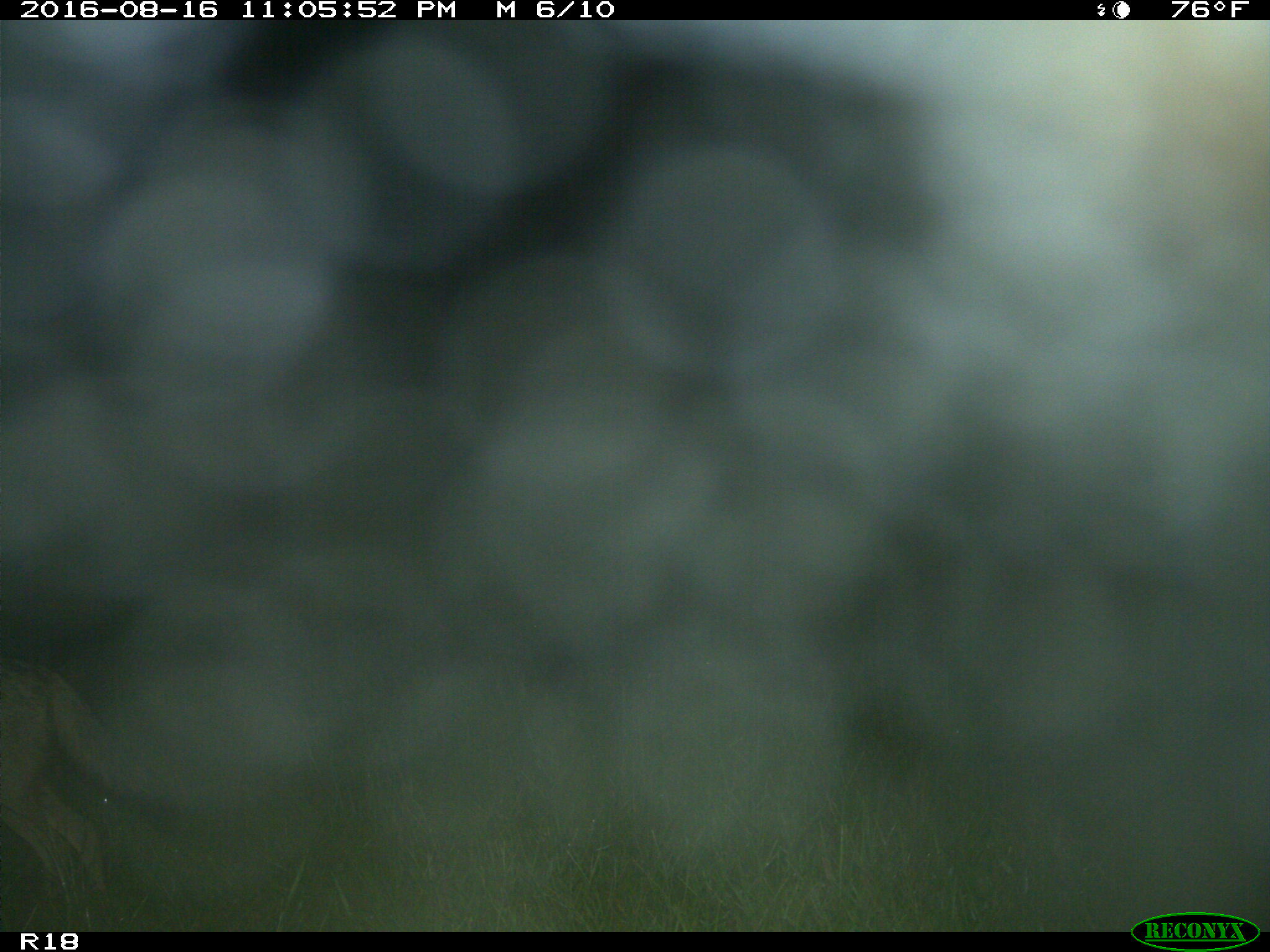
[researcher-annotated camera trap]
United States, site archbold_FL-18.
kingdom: Animalia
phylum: Chordata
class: Mammalia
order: Carnivora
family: Canidae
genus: Canis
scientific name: Canis latrans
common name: coyote